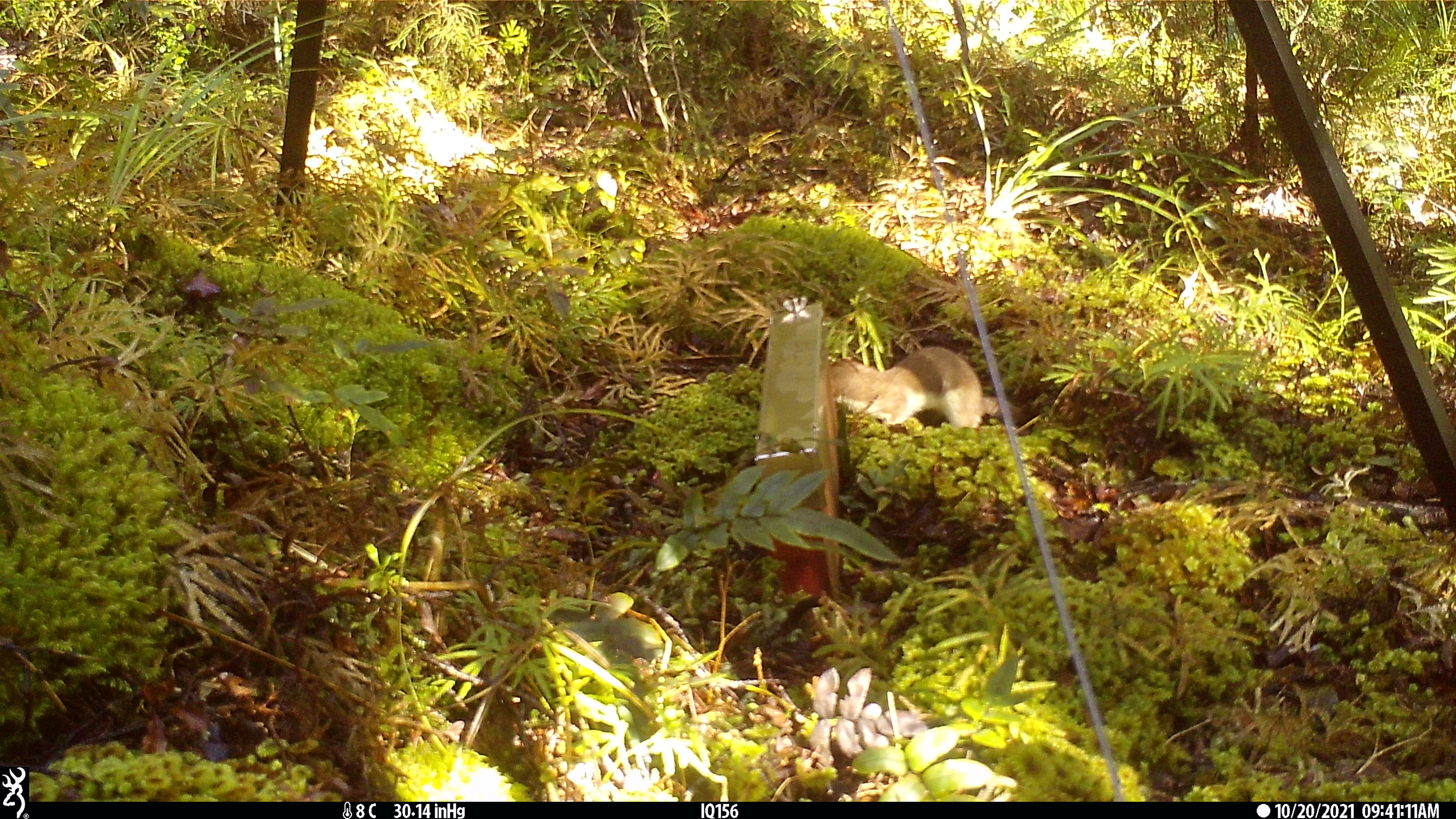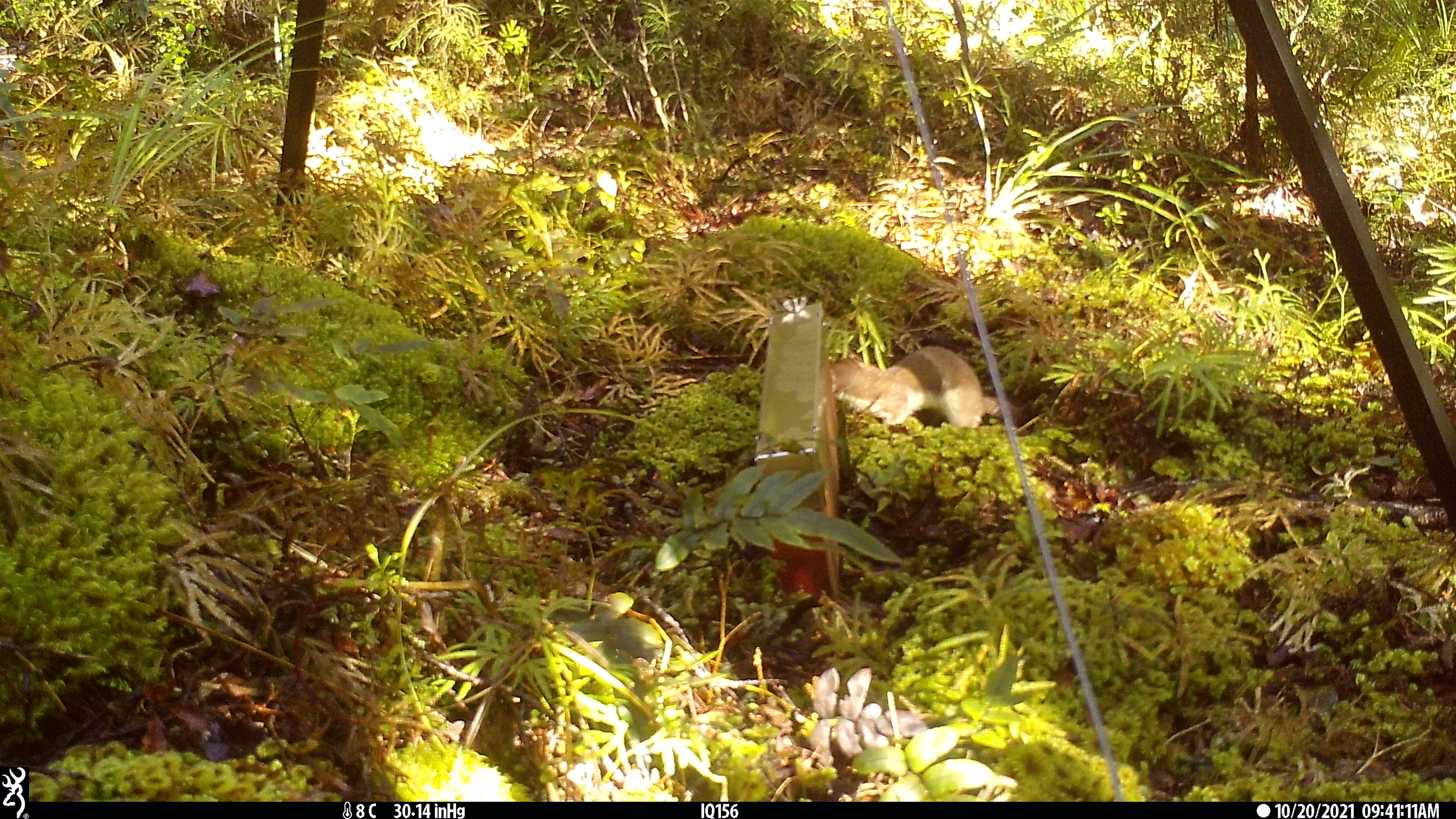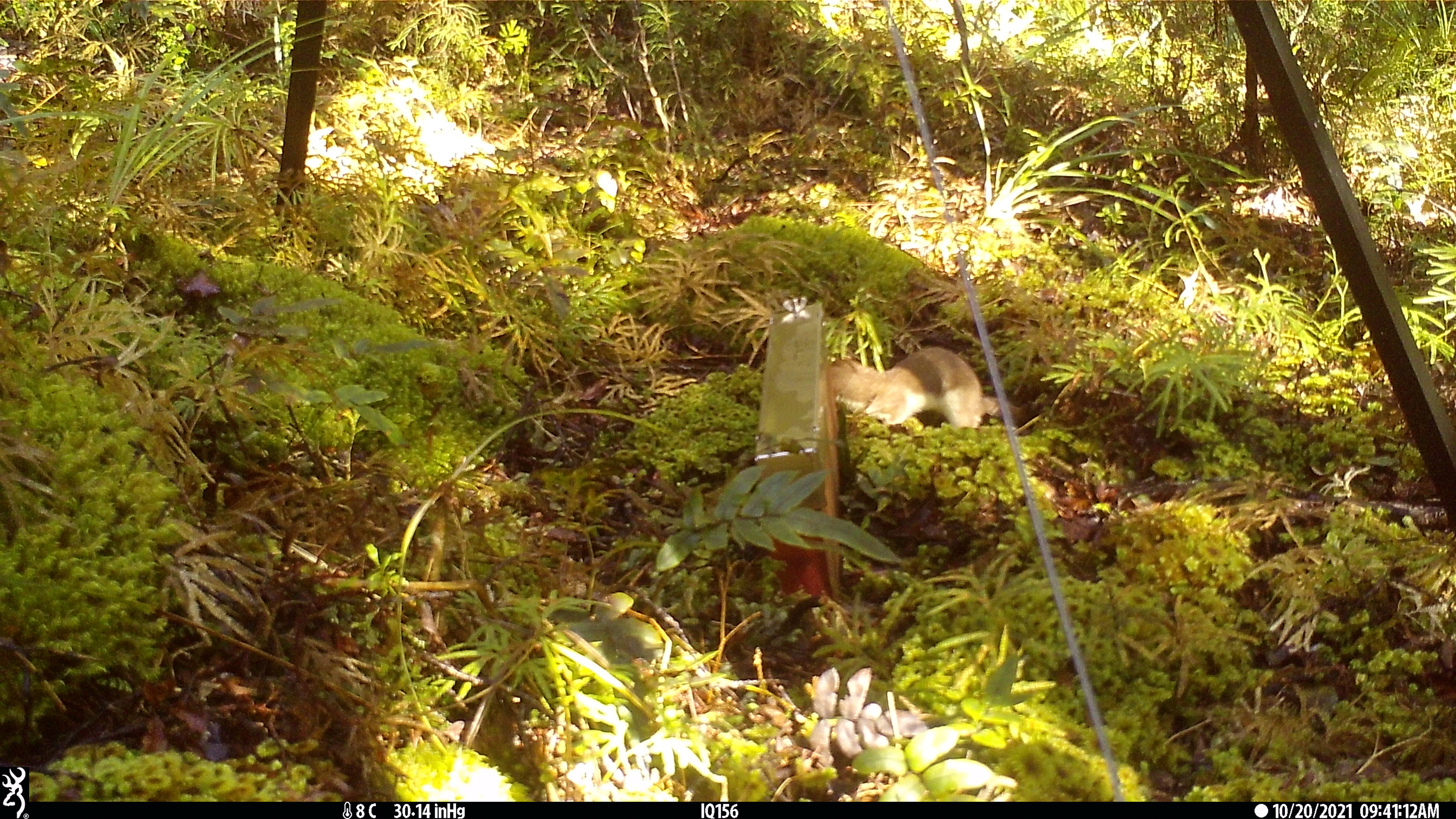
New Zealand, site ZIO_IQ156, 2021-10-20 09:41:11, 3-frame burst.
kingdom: Animalia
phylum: Chordata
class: Mammalia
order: Carnivora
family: Mustelidae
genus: Mustela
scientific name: Mustela erminea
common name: stoat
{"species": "stoat (Mustela erminea)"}